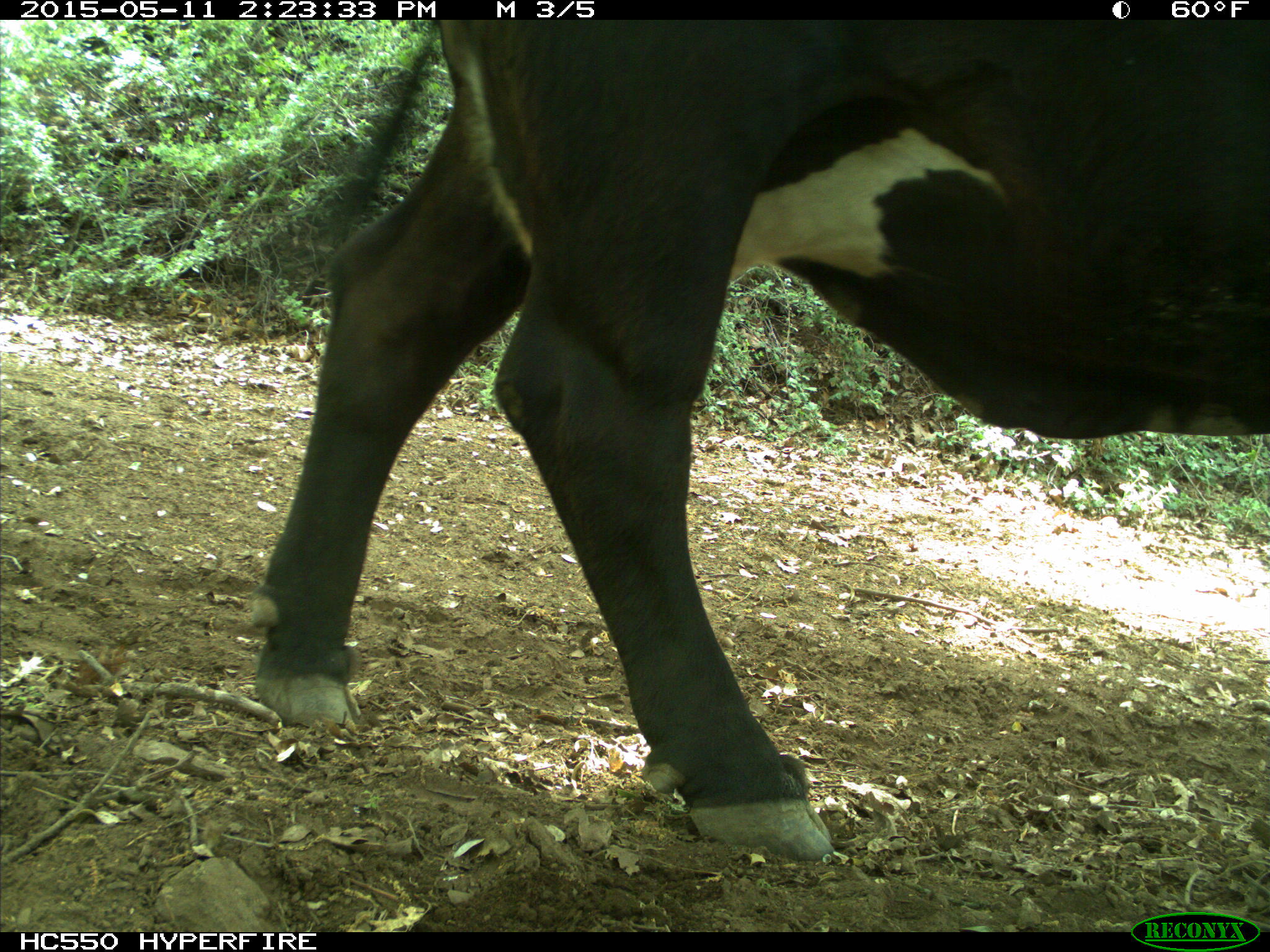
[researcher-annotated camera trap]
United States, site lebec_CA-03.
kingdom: Animalia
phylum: Chordata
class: Mammalia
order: Artiodactyla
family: Bovidae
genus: Bos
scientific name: Bos taurus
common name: domestic cow